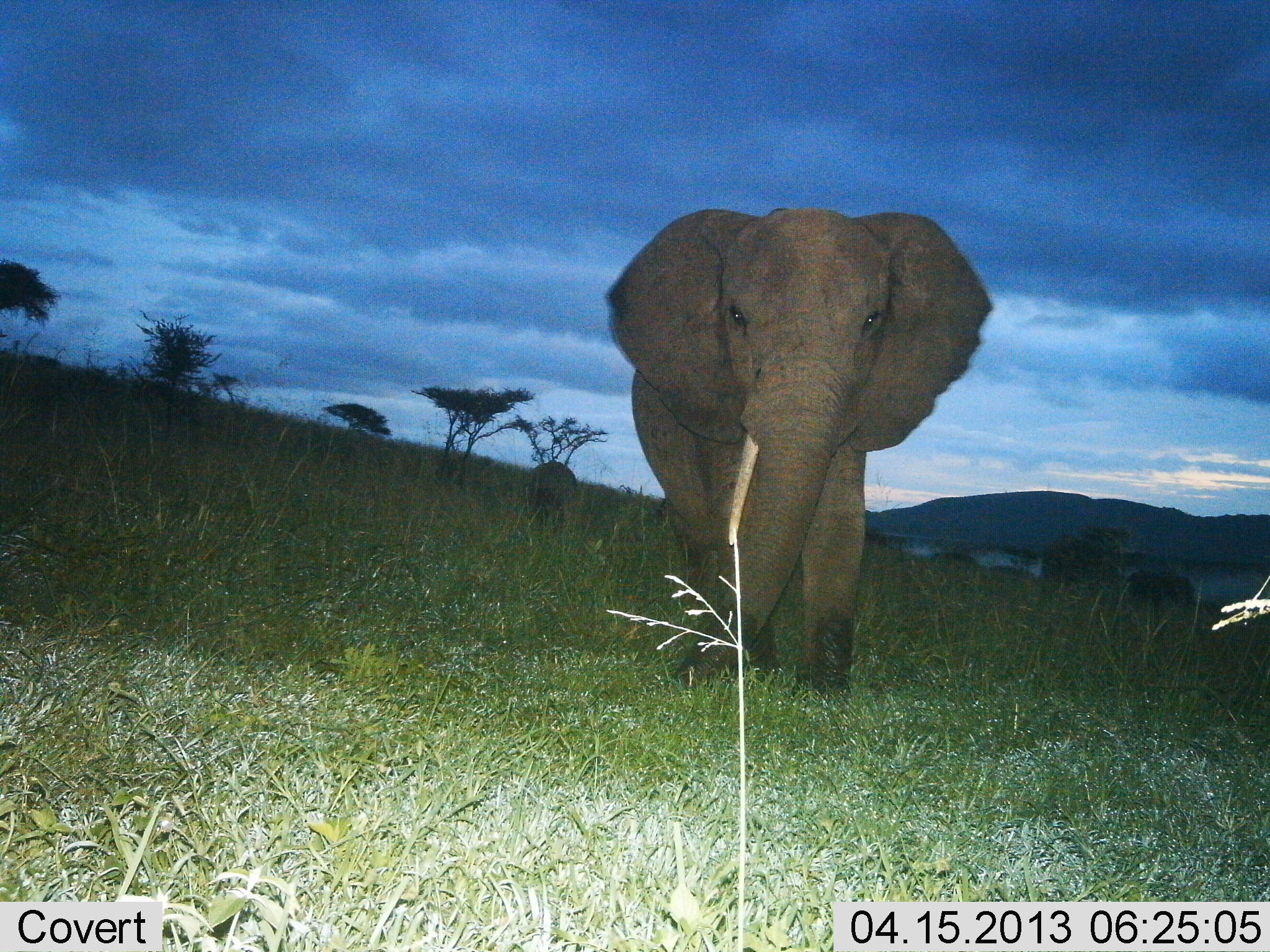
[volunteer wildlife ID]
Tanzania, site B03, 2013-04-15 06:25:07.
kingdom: Animalia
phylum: Chordata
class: Mammalia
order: Proboscidea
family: Elephantidae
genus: Loxodonta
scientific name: Loxodonta africana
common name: african bush elephant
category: elephant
Elephant (african bush elephant) (Loxodonta africana), count 1. Behavior (volunteer vote fractions): standing 27%, resting 0%, moving 73%, interacting 0%. Young present (vote fraction): 13%. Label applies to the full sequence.